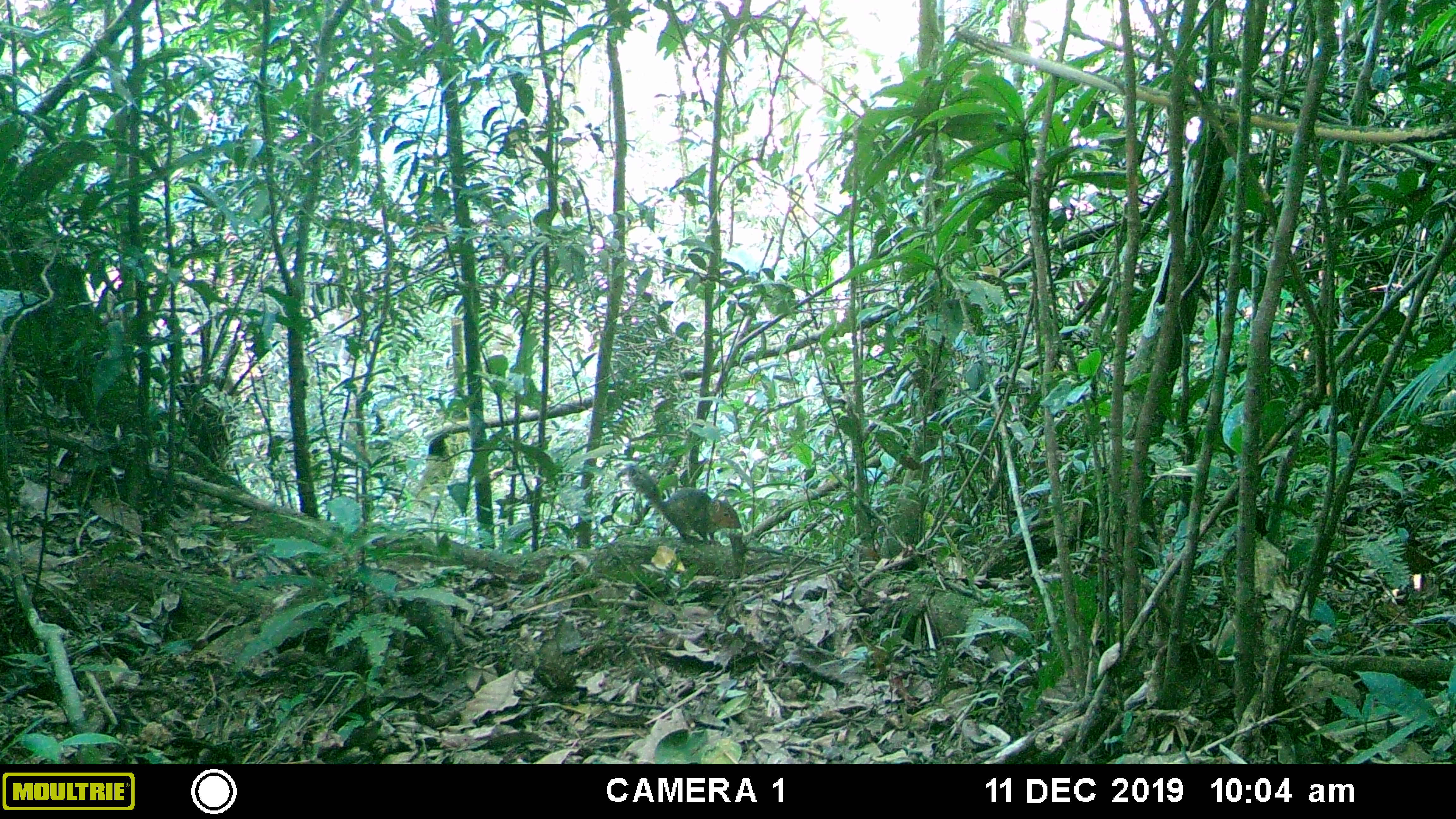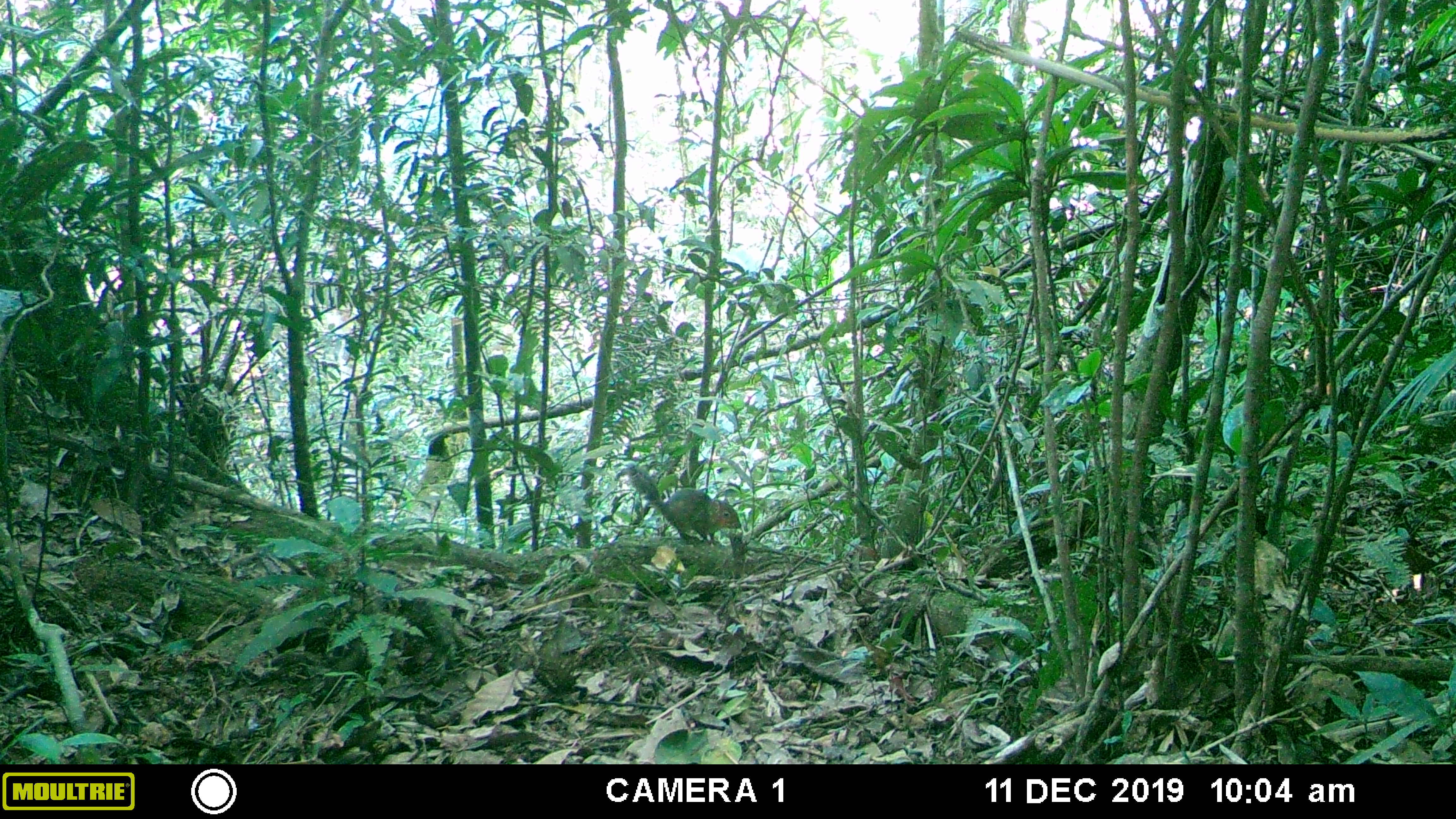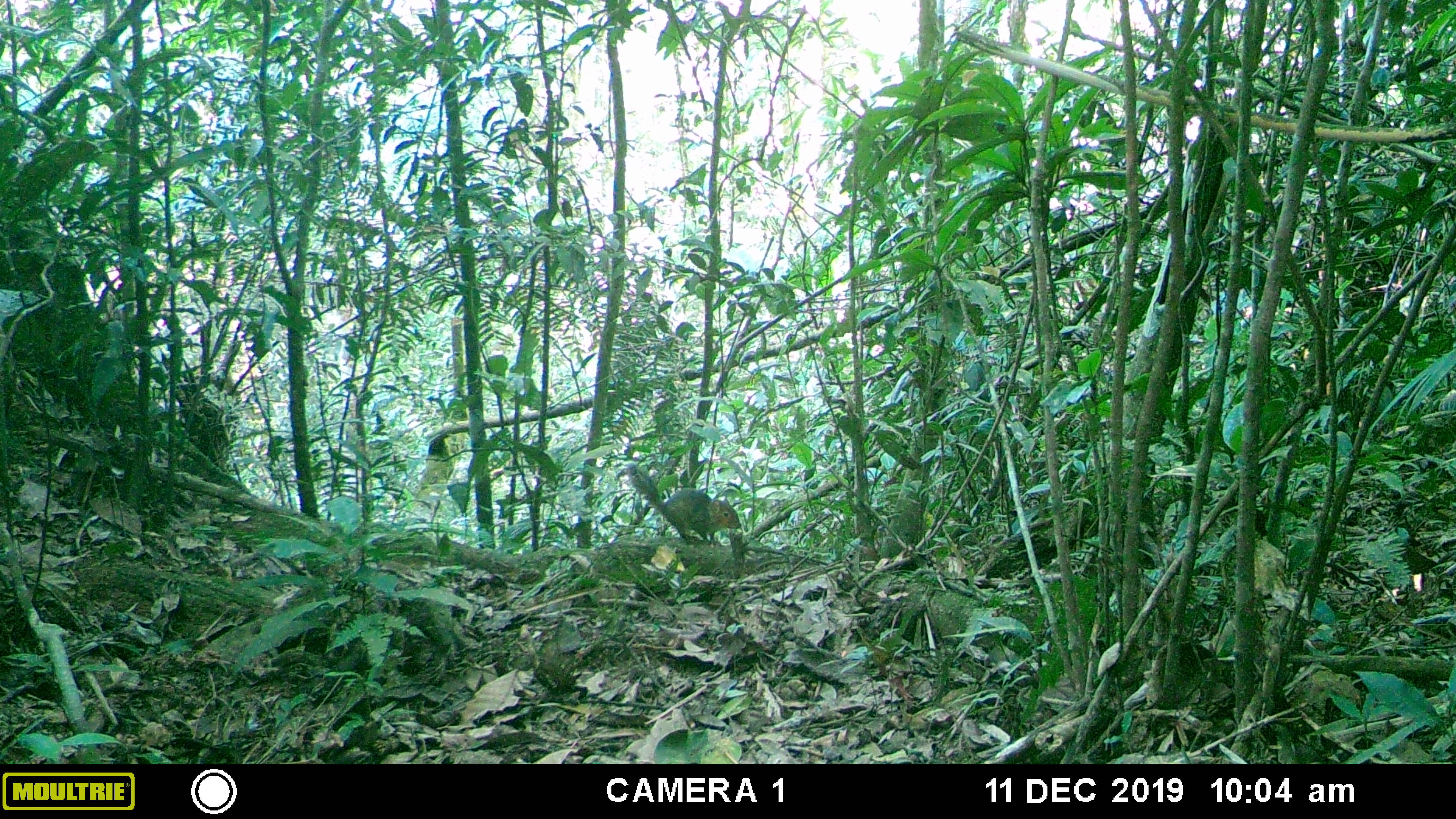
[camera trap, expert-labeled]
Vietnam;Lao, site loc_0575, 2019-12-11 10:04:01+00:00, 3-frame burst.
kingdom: Animalia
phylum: Chordata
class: Mammalia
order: Rodentia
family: Sciuridae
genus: Dremomys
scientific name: Dremomys rufigenis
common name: red-cheeked squirrel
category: red cheeked squirrel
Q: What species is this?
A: Red cheeked squirrel (red-cheeked squirrel) (Dremomys rufigenis).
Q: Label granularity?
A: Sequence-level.